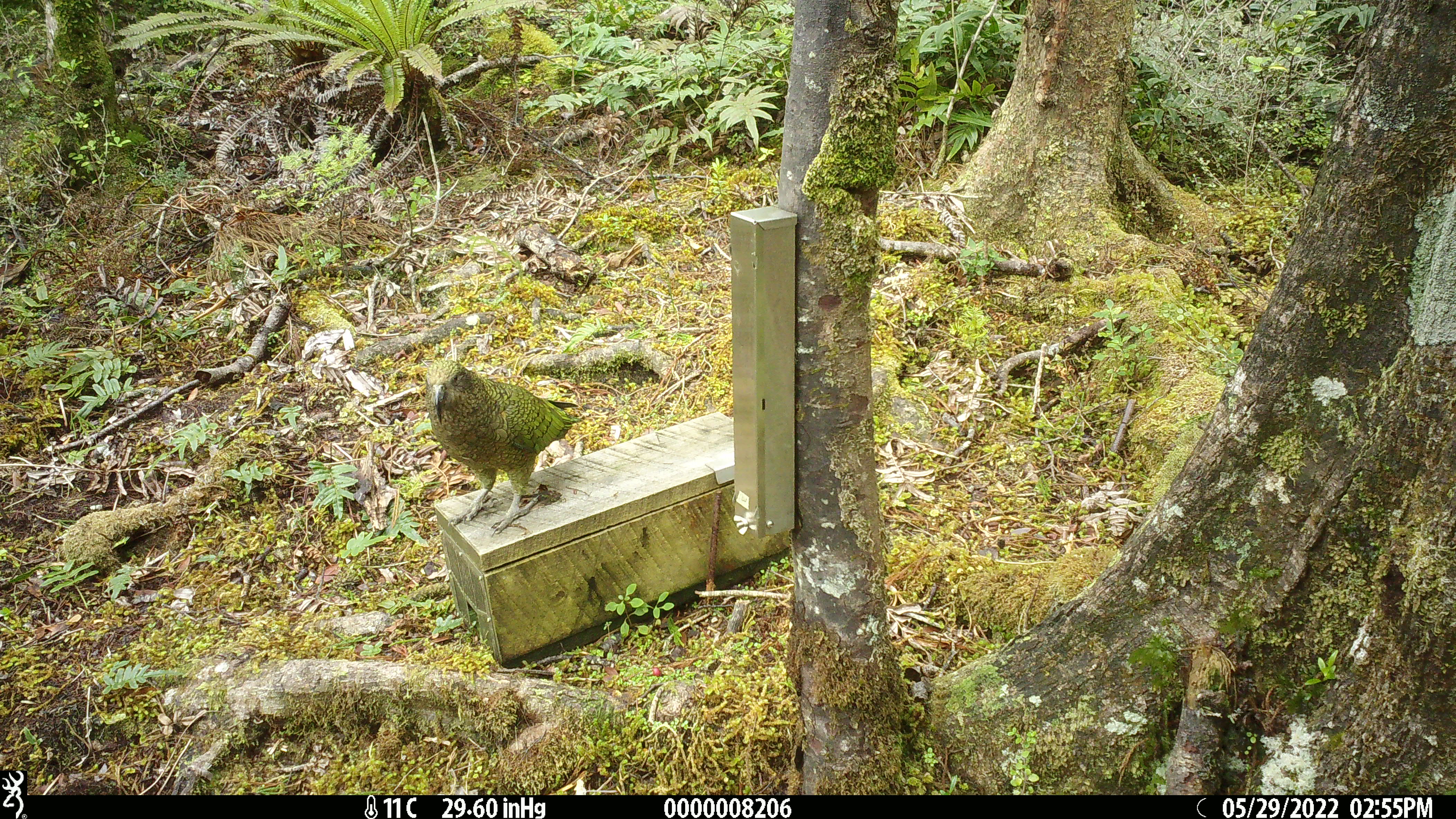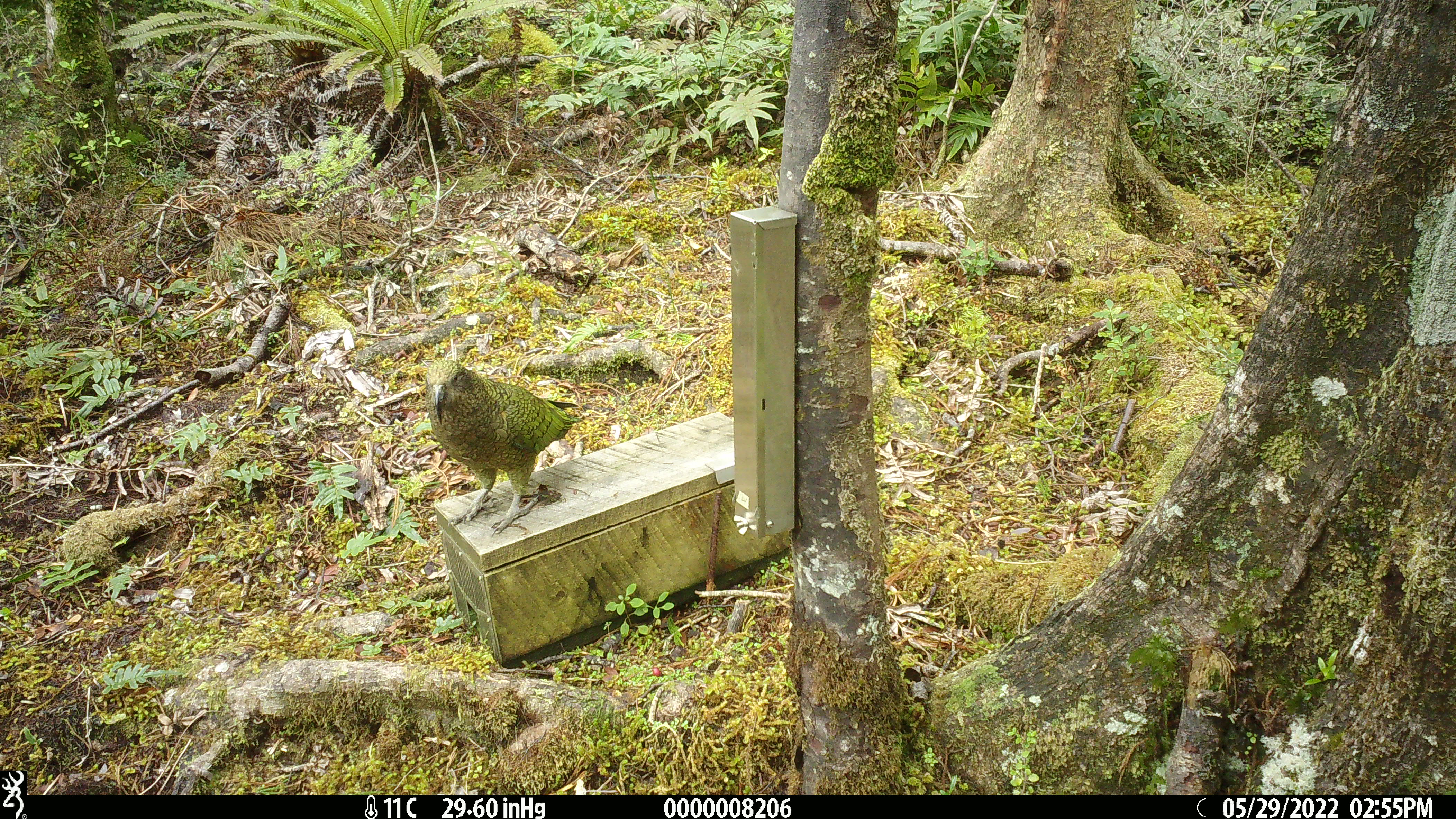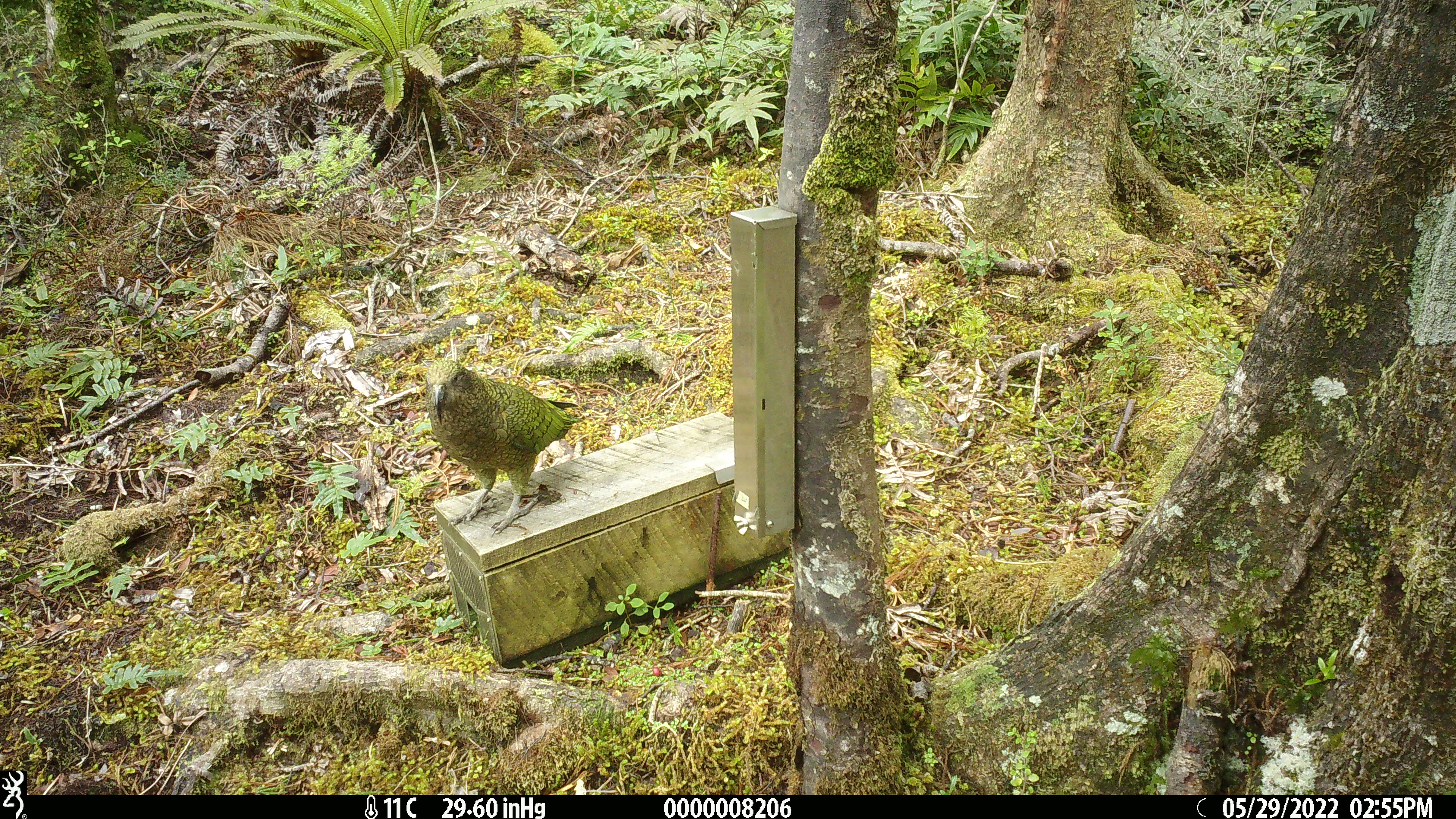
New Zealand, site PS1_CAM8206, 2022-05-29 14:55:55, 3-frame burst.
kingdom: Animalia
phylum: Chordata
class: Aves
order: Psittaciformes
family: Strigopidae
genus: Nestor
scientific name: Nestor notabilis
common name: kea